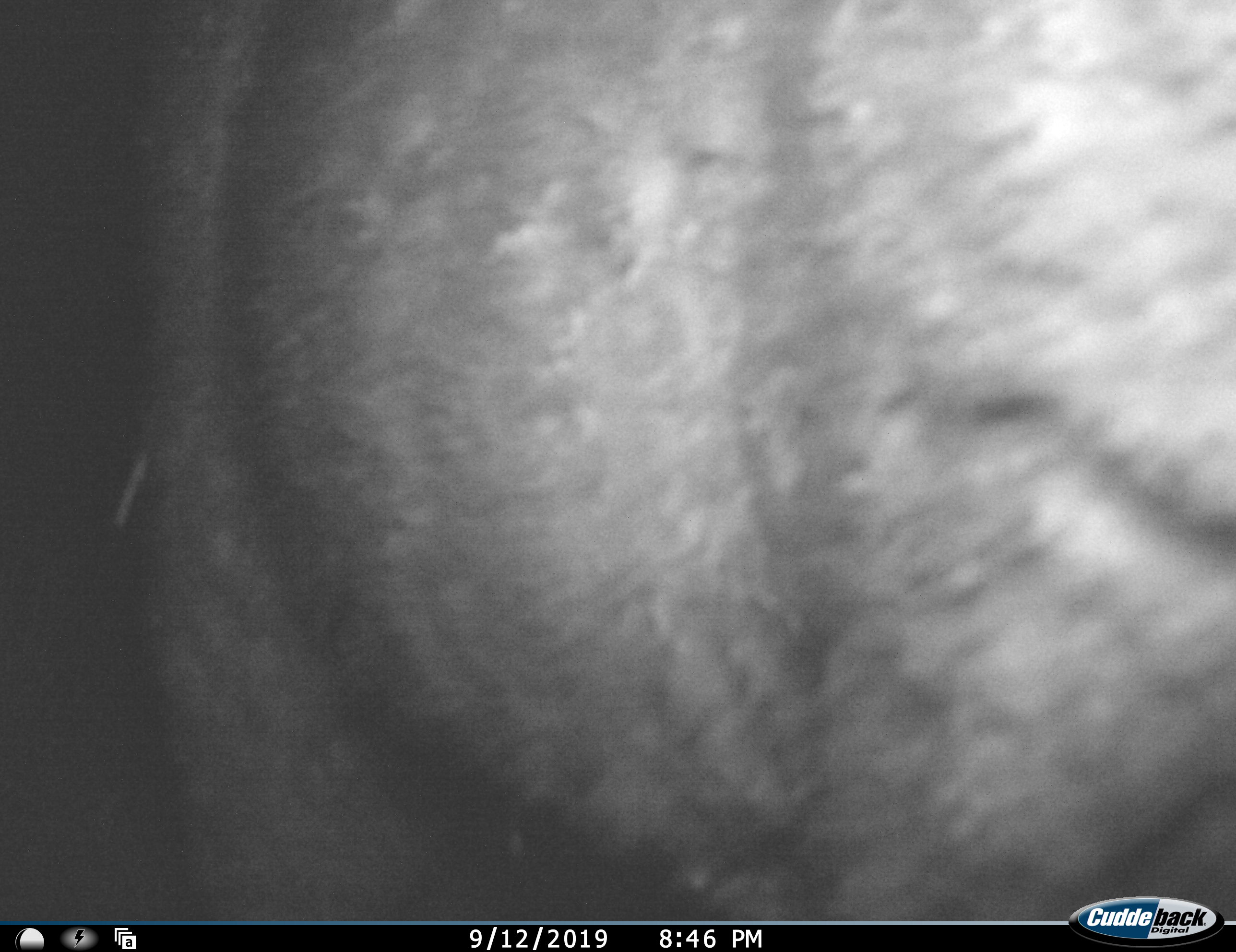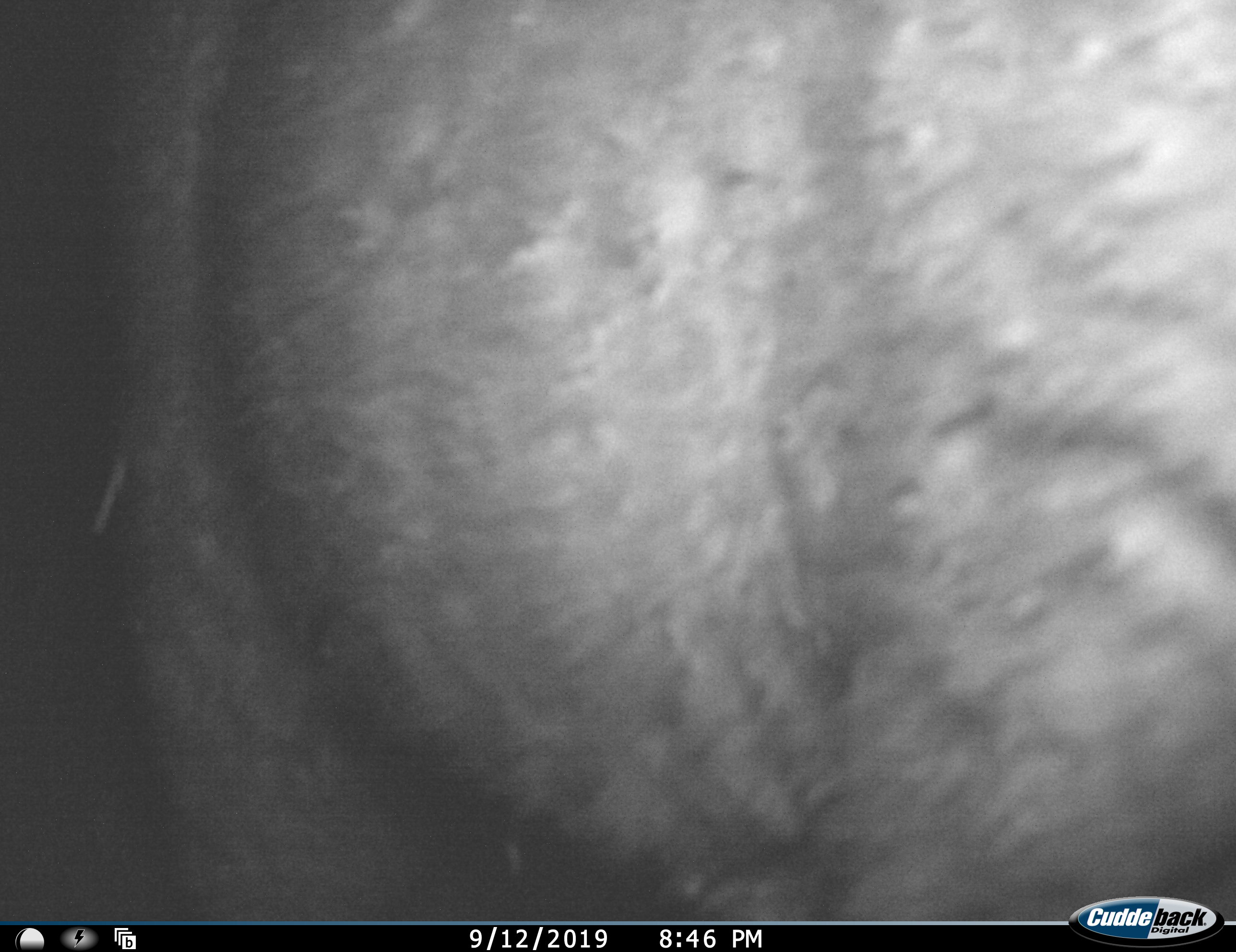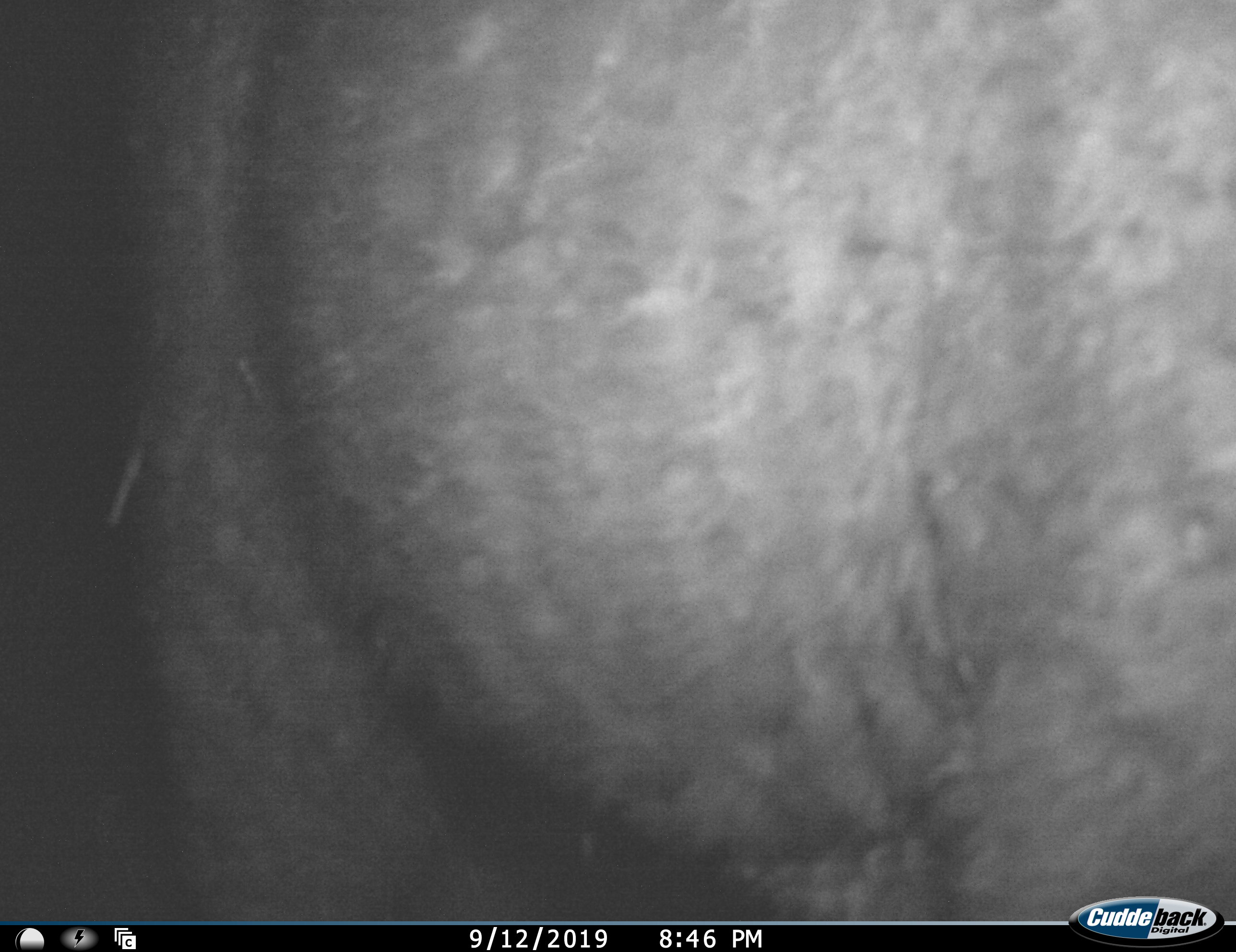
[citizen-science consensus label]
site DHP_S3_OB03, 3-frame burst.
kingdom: Animalia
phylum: Chordata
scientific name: Vertebrata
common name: domestic animal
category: domesticanimal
Domesticanimal (domestic animal) (Vertebrata), count 1. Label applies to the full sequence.